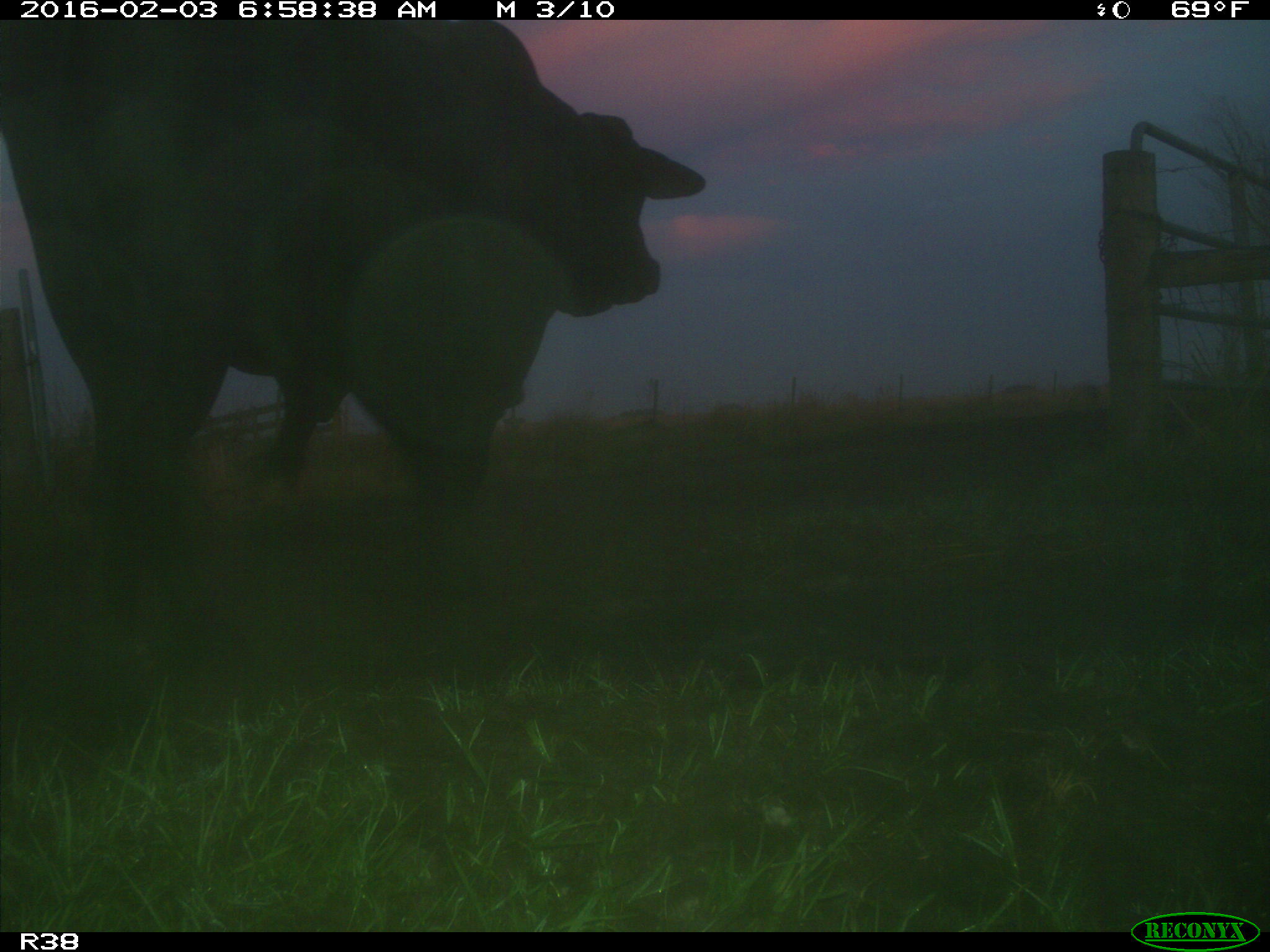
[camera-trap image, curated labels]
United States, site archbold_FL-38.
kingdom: Animalia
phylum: Chordata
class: Mammalia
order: Artiodactyla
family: Bovidae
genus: Bos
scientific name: Bos taurus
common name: domestic cow